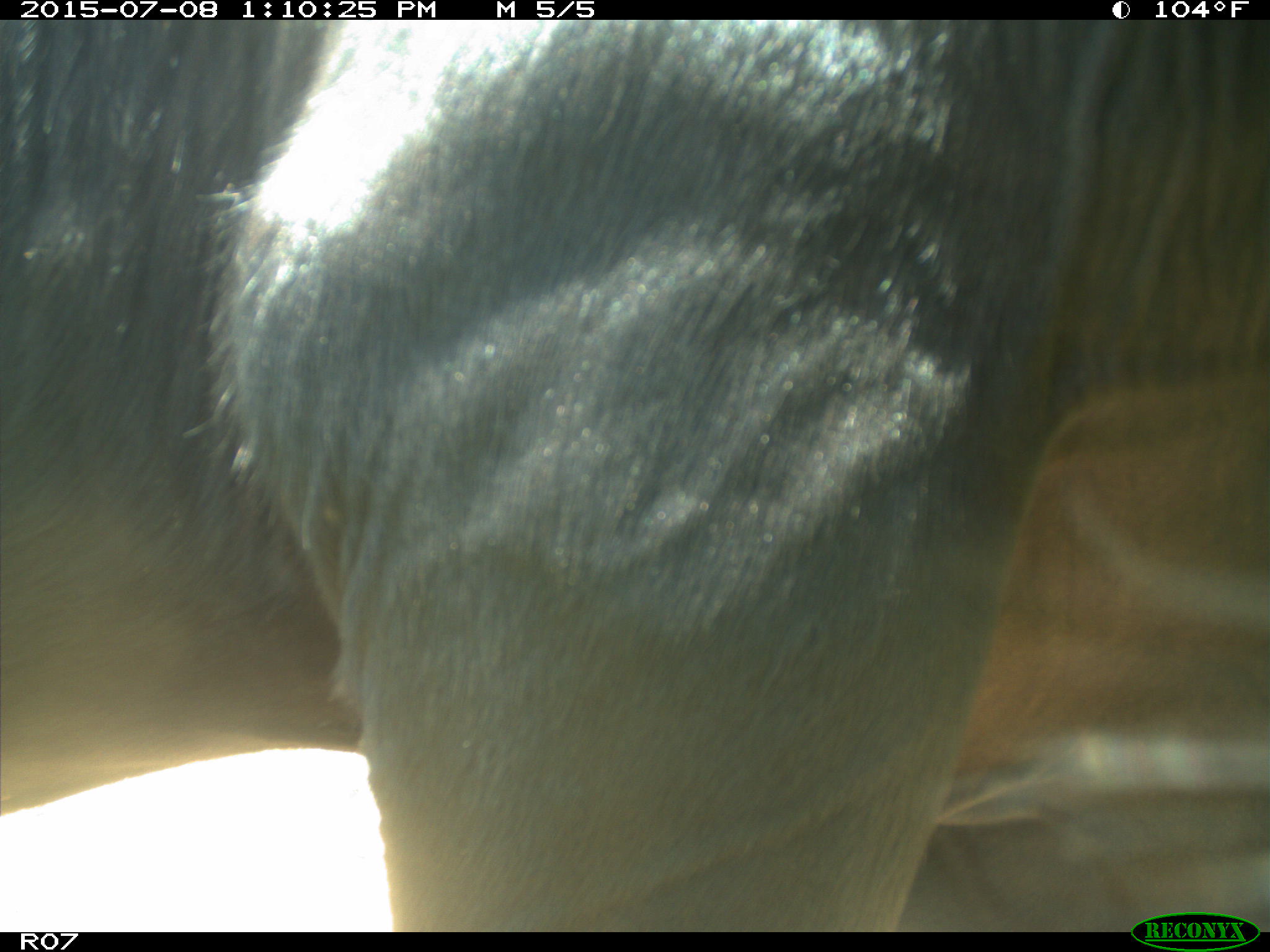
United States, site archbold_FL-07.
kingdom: Animalia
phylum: Chordata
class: Mammalia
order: Artiodactyla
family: Bovidae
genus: Bos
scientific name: Bos taurus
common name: domestic cow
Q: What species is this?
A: Bos taurus (domestic cow).